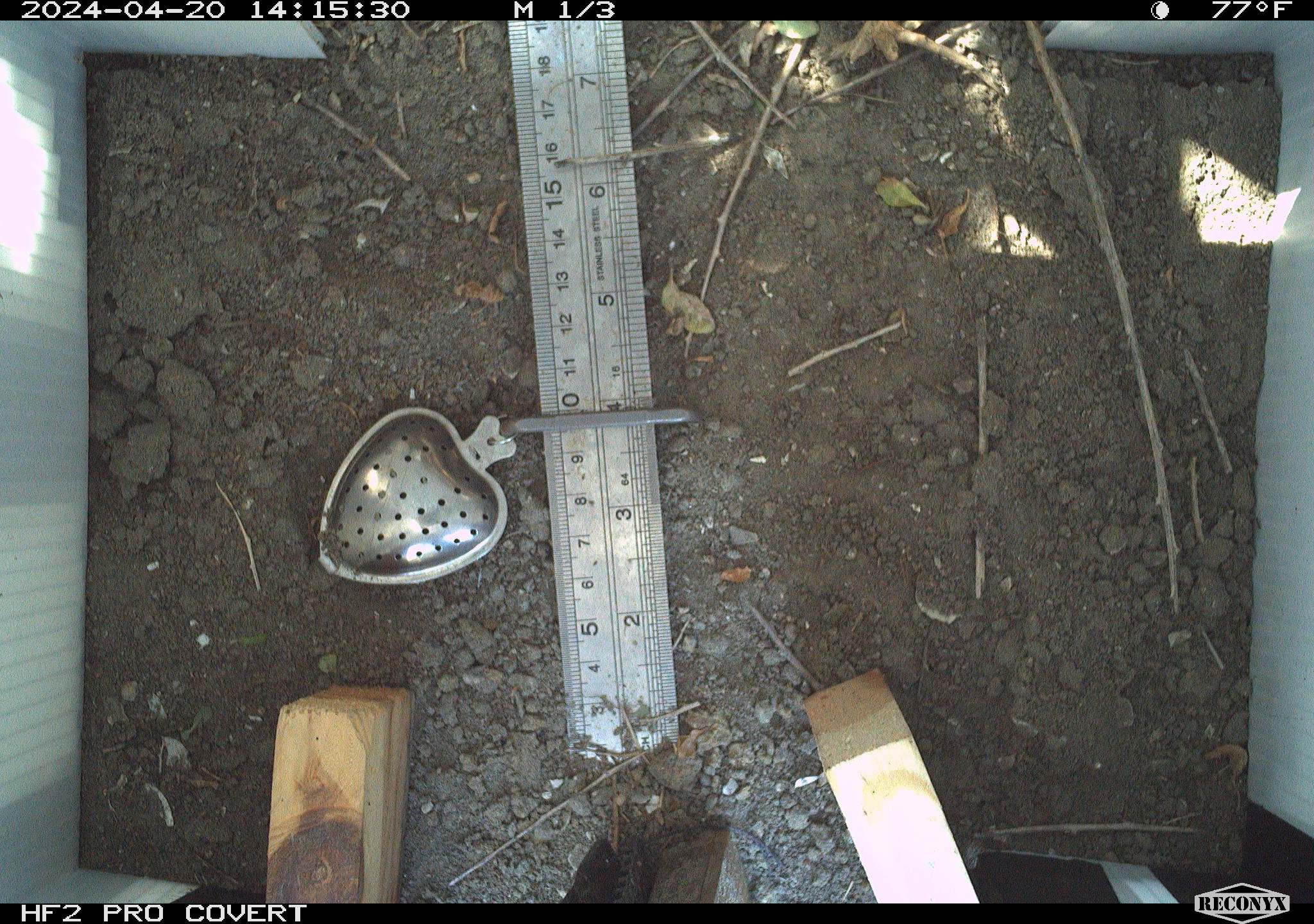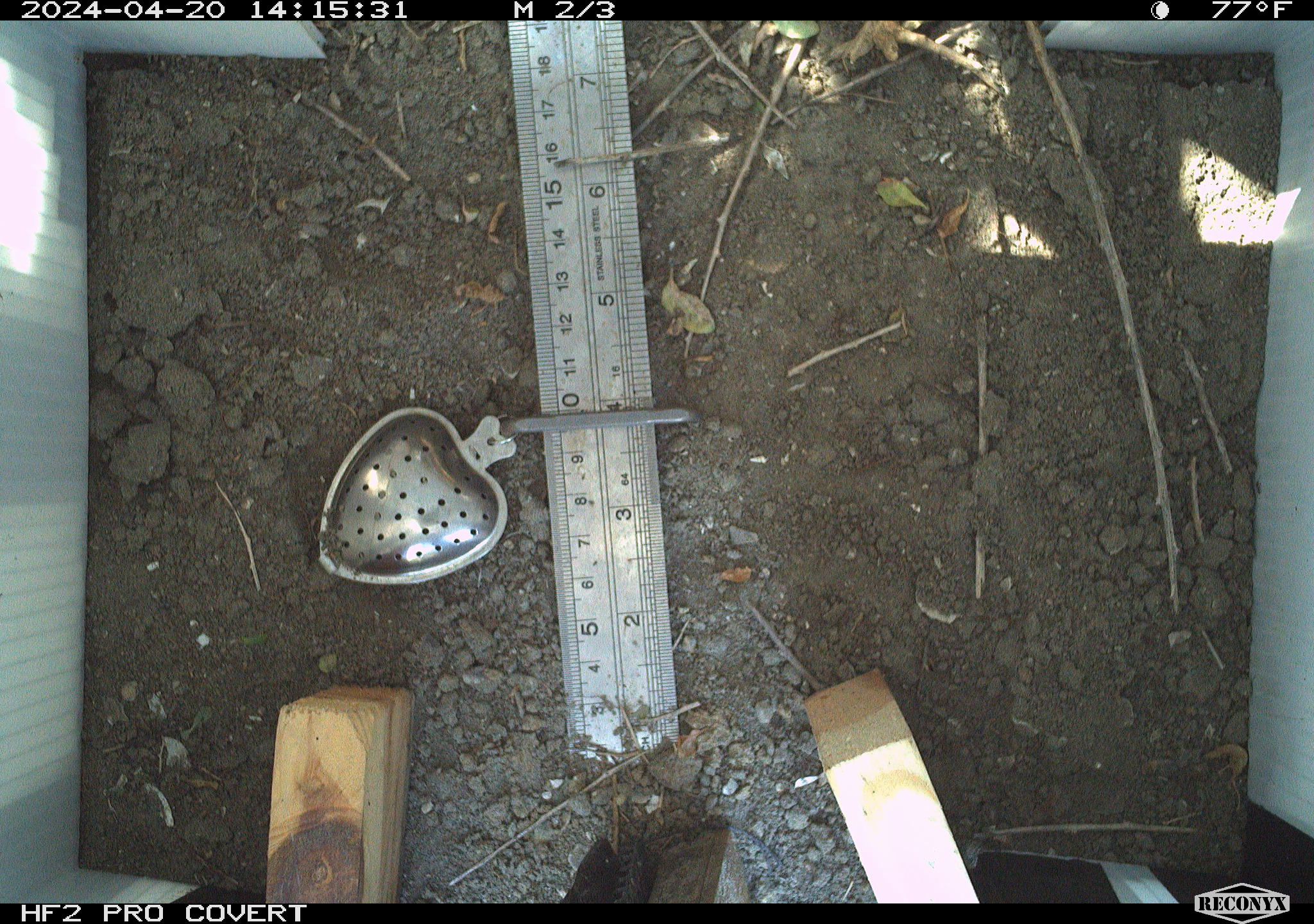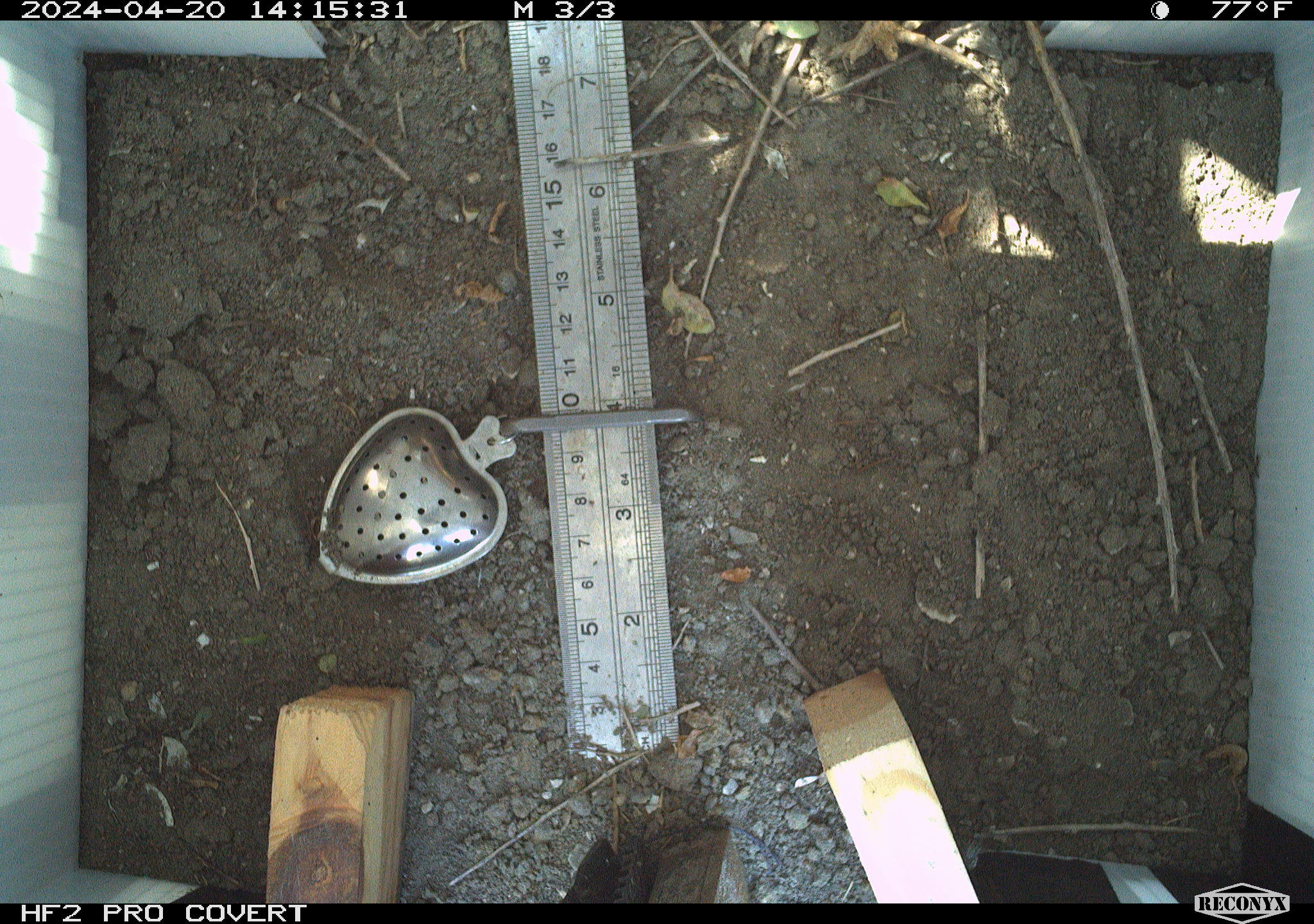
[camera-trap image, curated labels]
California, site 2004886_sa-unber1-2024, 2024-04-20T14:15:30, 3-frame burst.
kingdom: Animalia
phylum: Arthropoda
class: Insecta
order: Hymenoptera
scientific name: Hymenoptera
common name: ants, bees, wasps, and sawflies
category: hymenoptera order